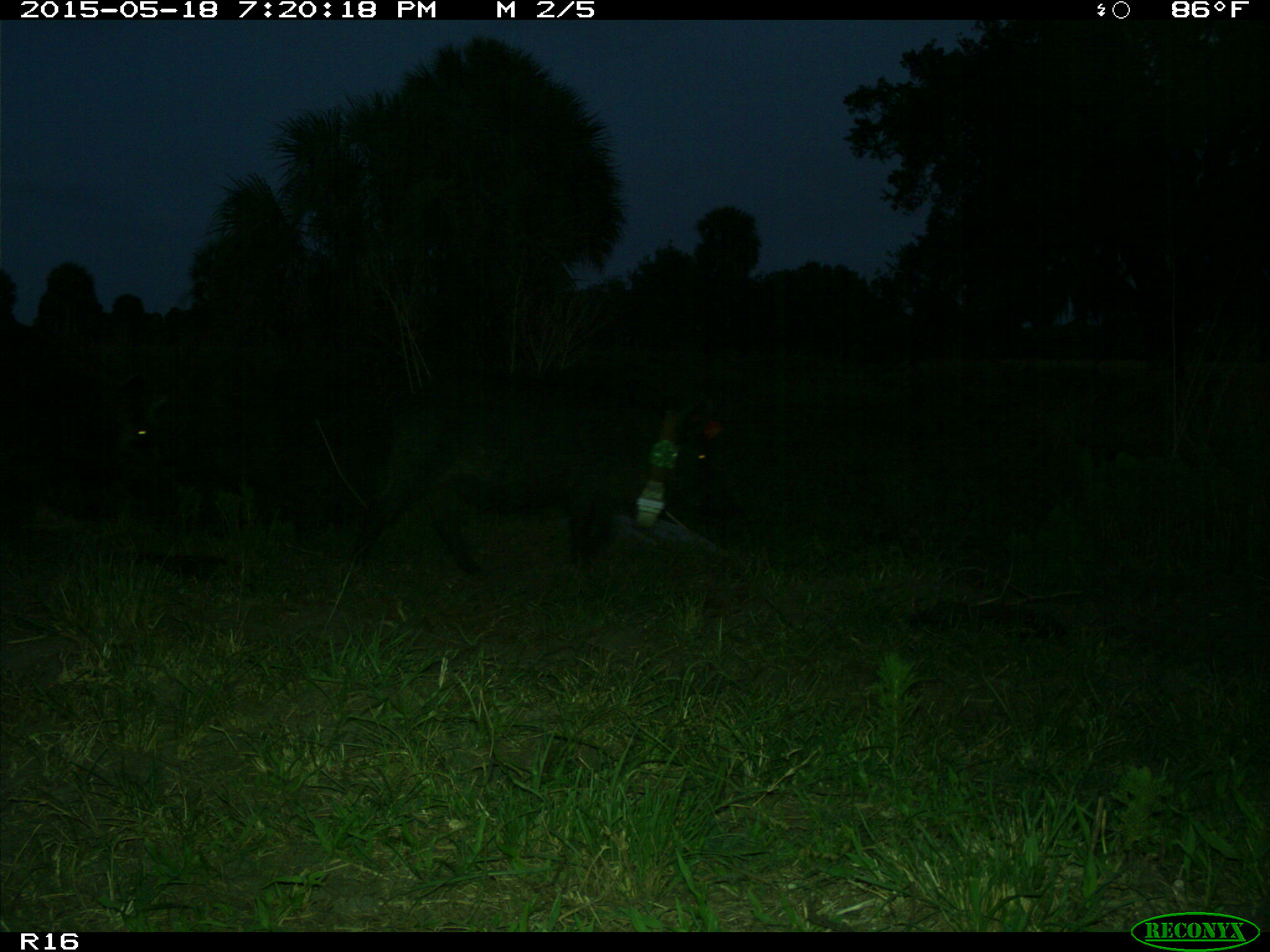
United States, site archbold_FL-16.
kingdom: Animalia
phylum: Chordata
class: Mammalia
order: Artiodactyla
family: Suidae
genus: Sus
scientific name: Sus scrofa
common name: wild boar